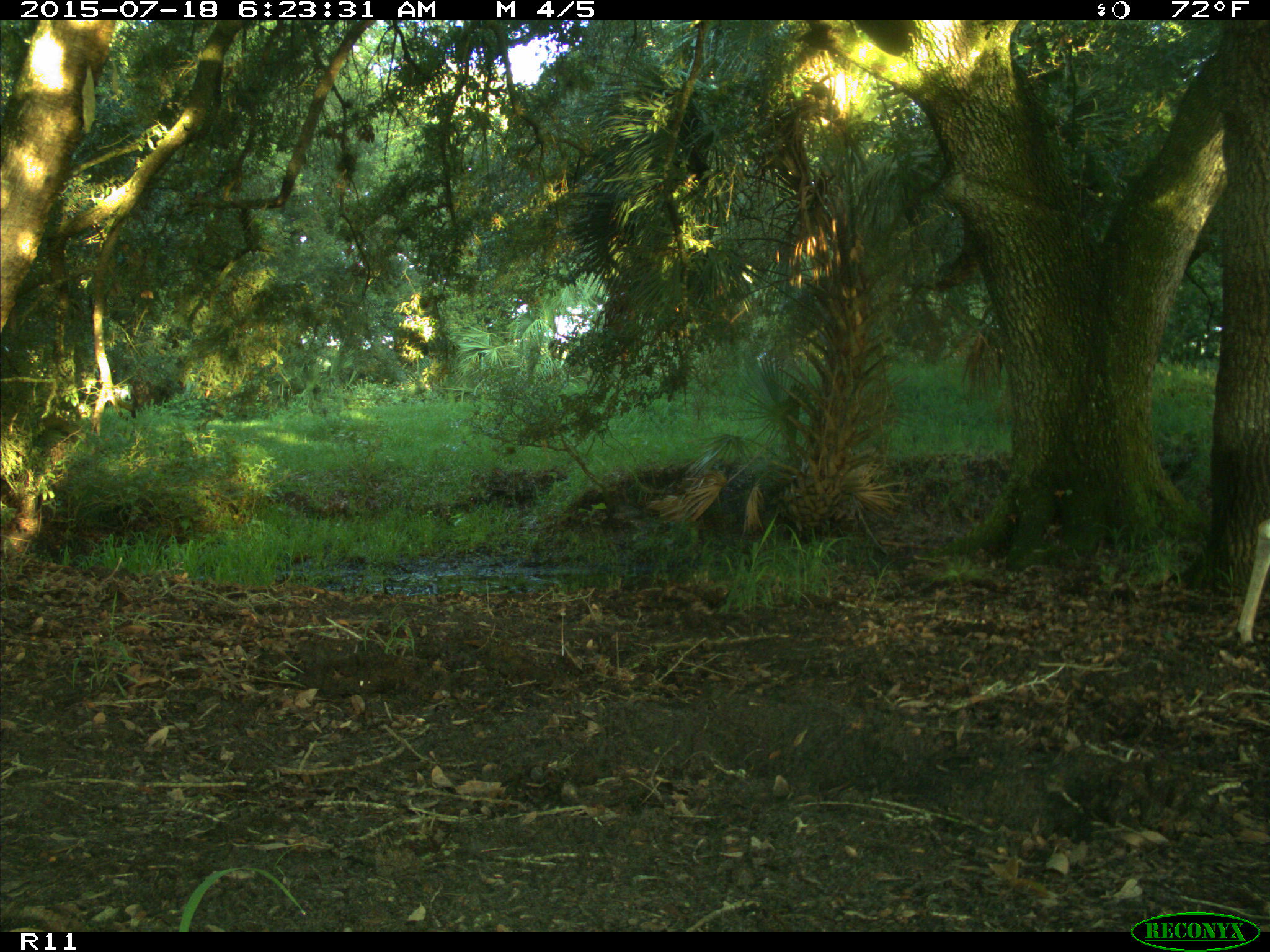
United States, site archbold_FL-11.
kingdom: Animalia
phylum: Chordata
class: Mammalia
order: Artiodactyla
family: Cervidae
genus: Odocoileus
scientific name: Odocoileus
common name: deer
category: unidentified deer